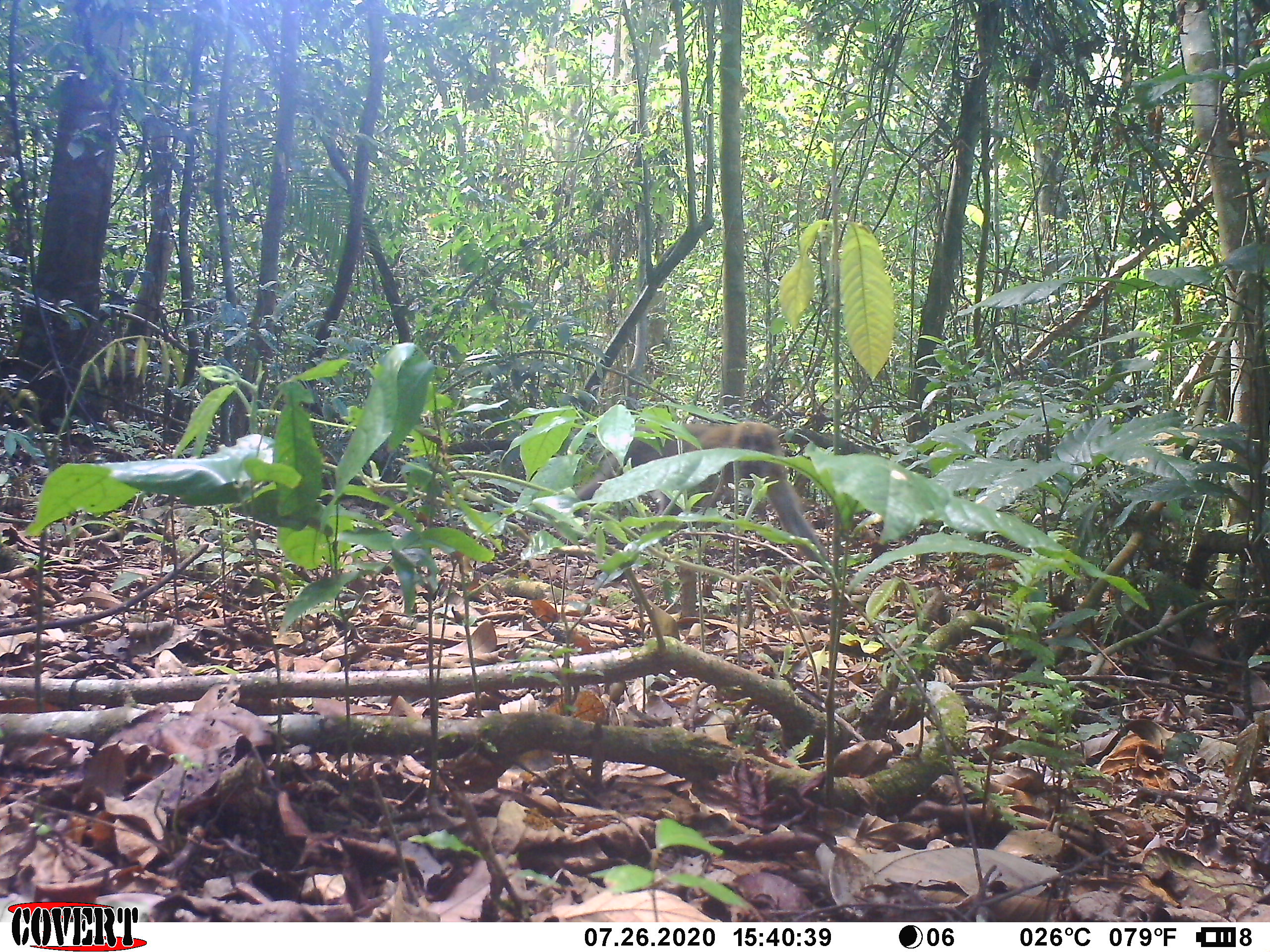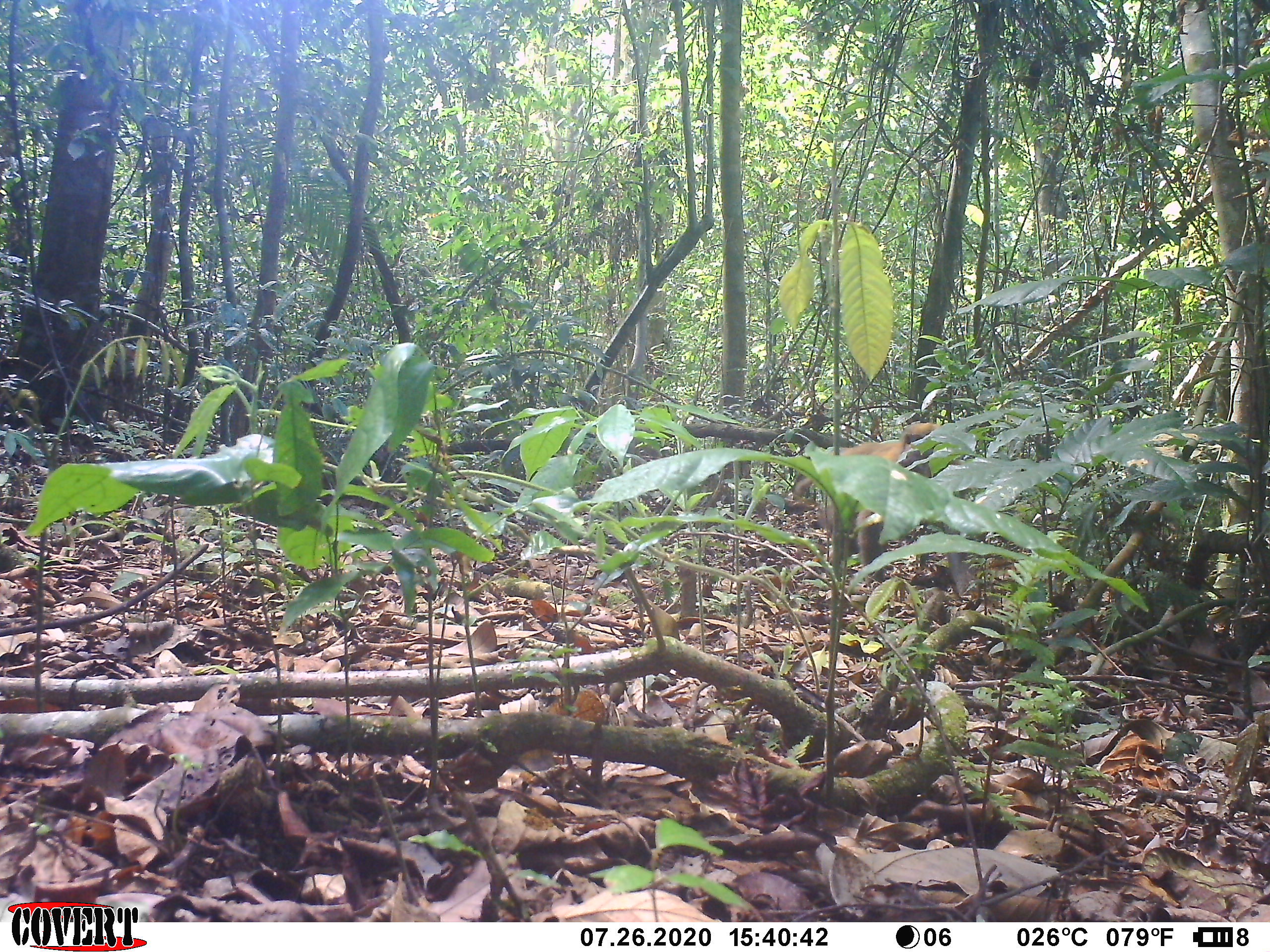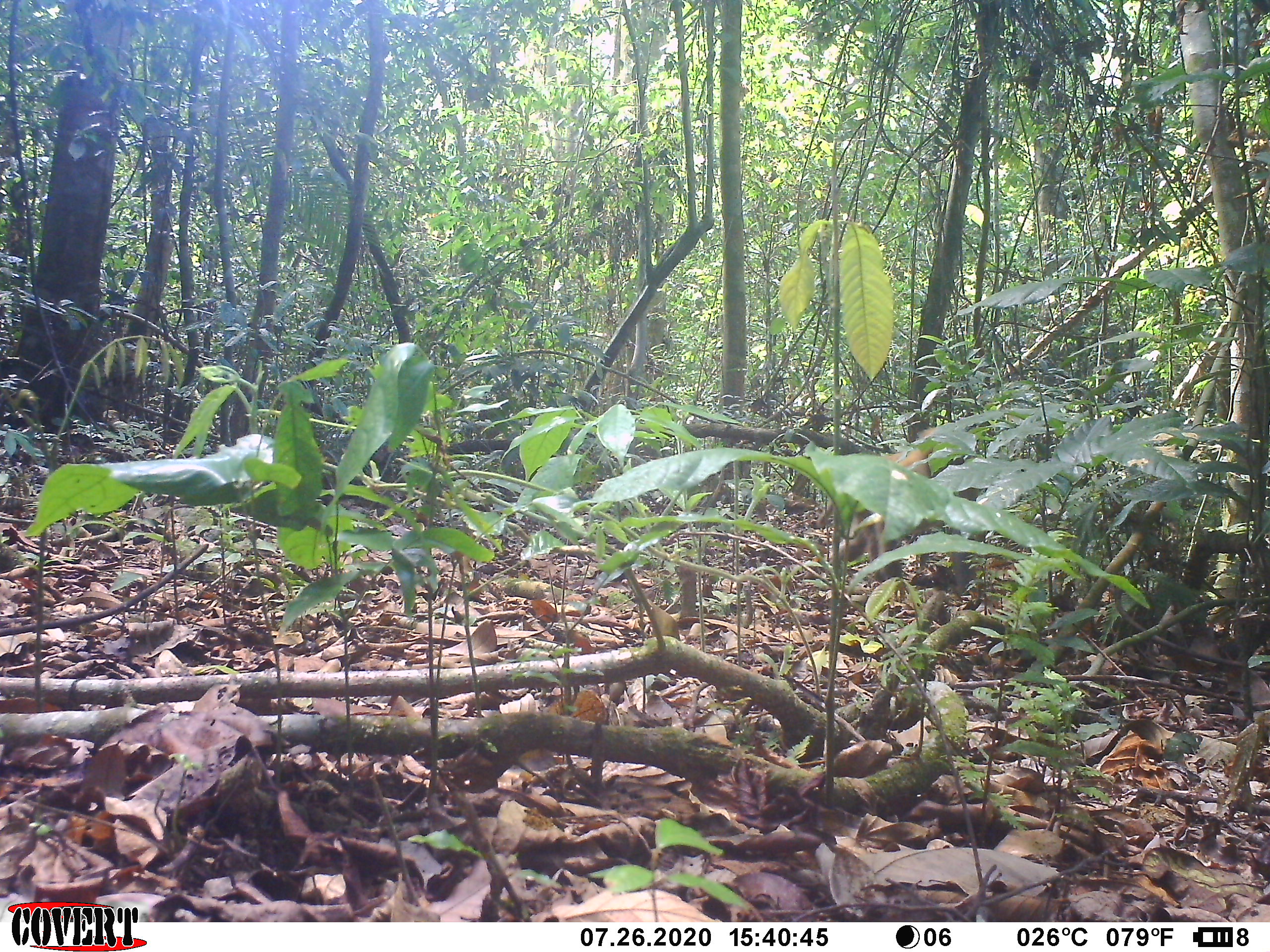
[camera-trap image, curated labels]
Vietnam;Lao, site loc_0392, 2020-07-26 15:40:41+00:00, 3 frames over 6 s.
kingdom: Animalia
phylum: Chordata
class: Mammalia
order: Primates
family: Cercopithecidae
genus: Macaca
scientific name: Macaca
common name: macaques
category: assam or rhesus macaque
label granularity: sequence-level